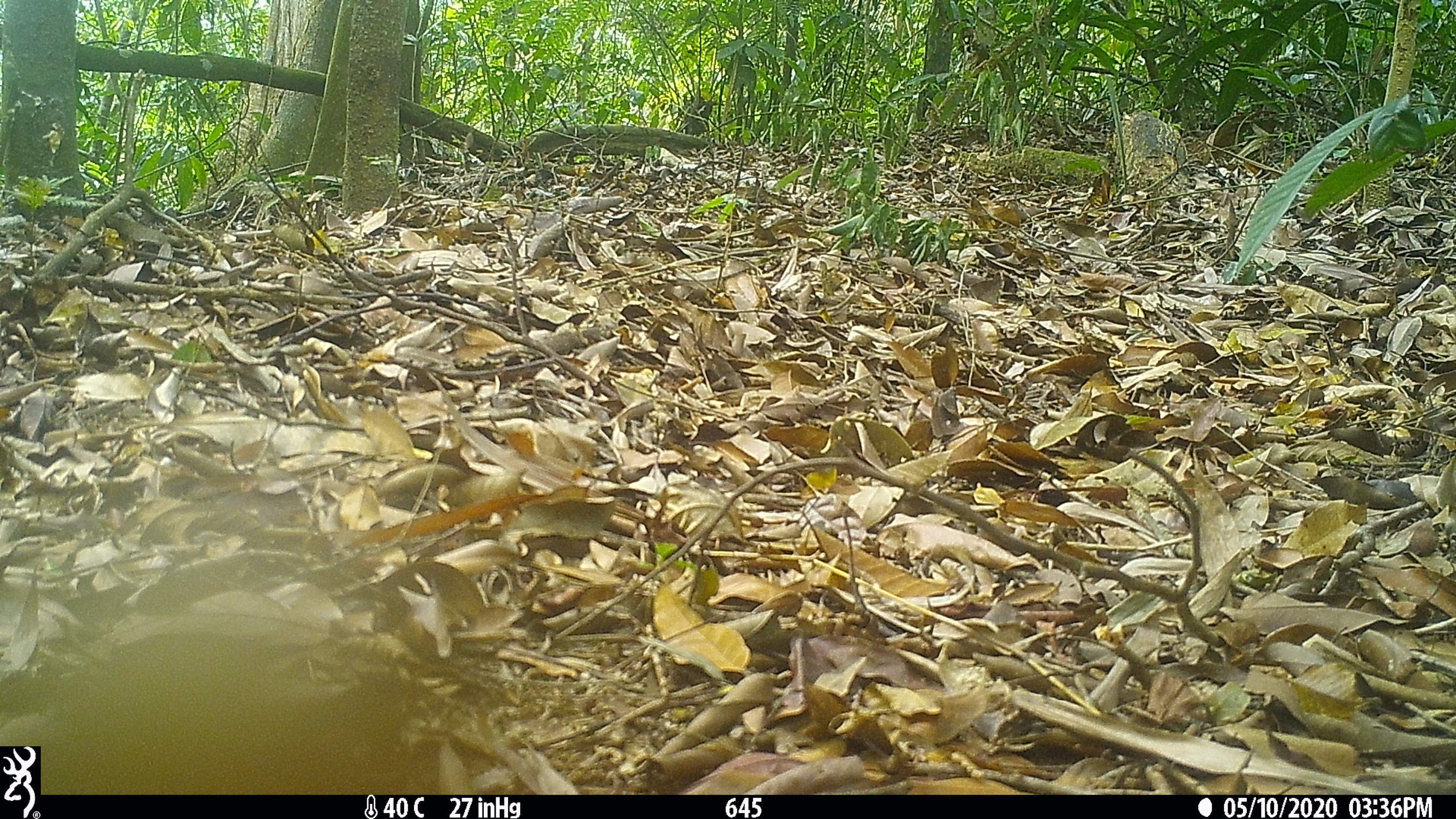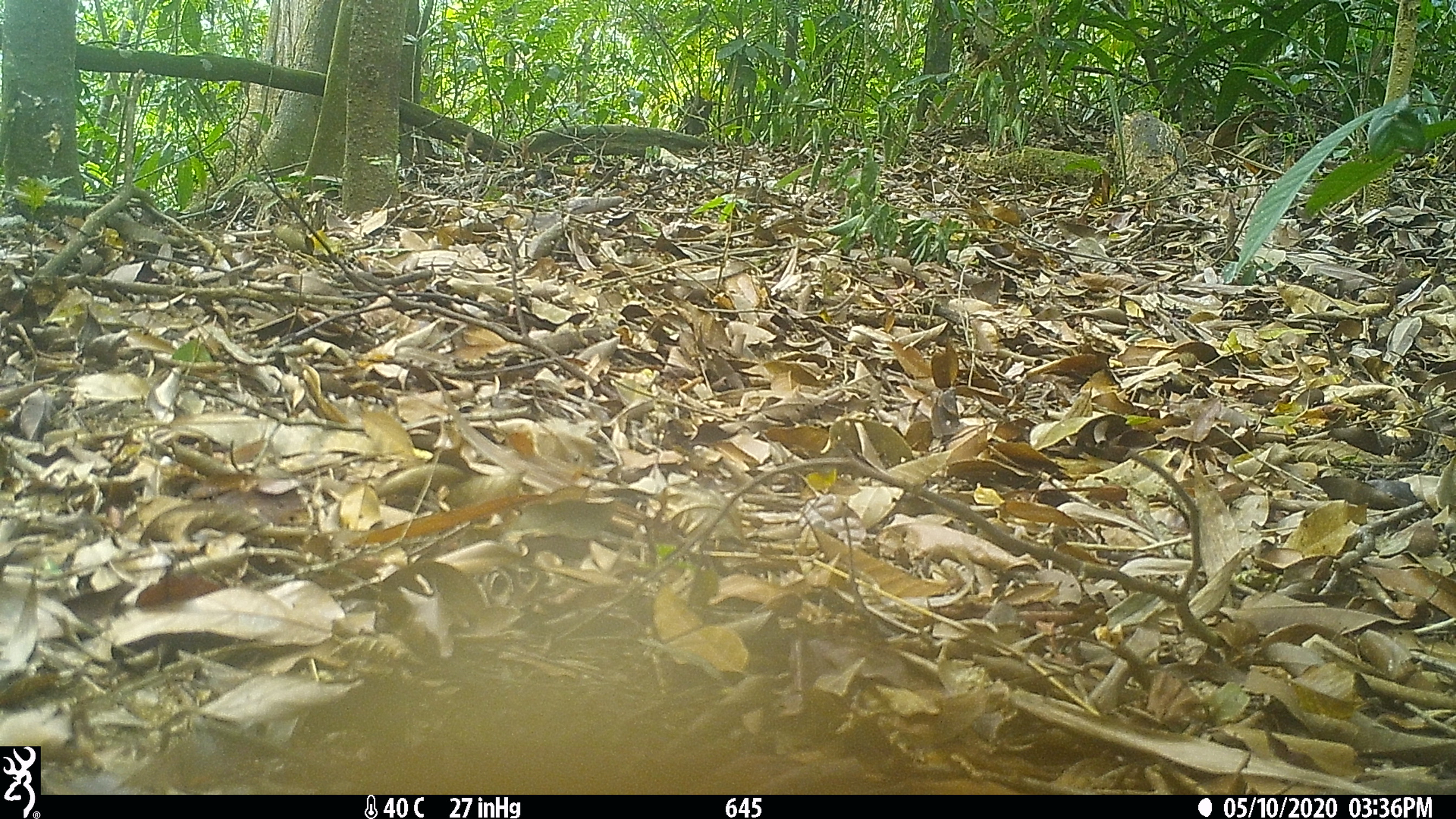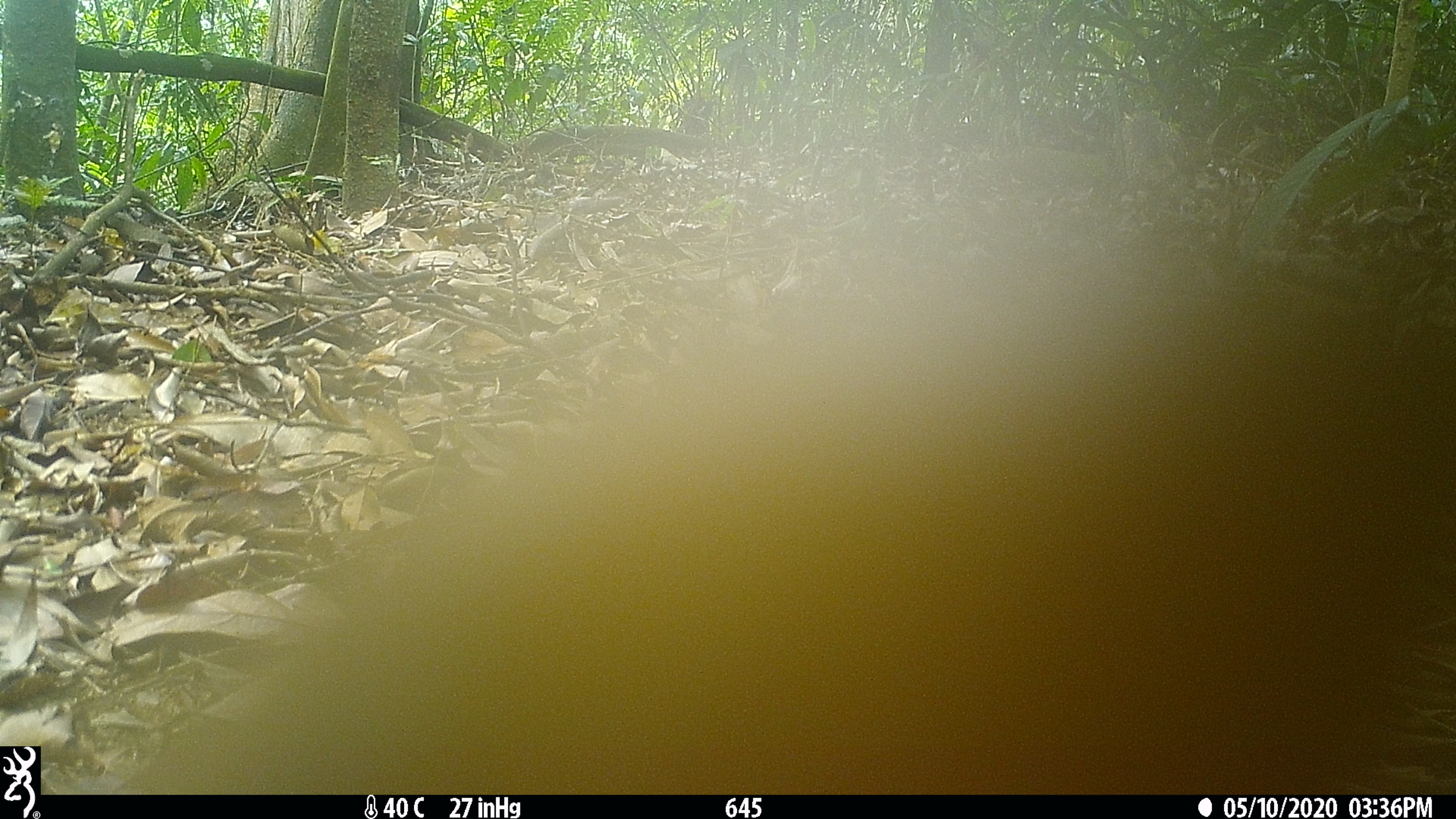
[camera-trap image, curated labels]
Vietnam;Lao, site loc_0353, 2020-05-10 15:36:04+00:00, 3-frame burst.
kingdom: Animalia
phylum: Chordata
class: Mammalia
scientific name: Mammalia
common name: mammal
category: unidentified small mammal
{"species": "unidentified small mammal (mammal) (Mammalia)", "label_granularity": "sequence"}